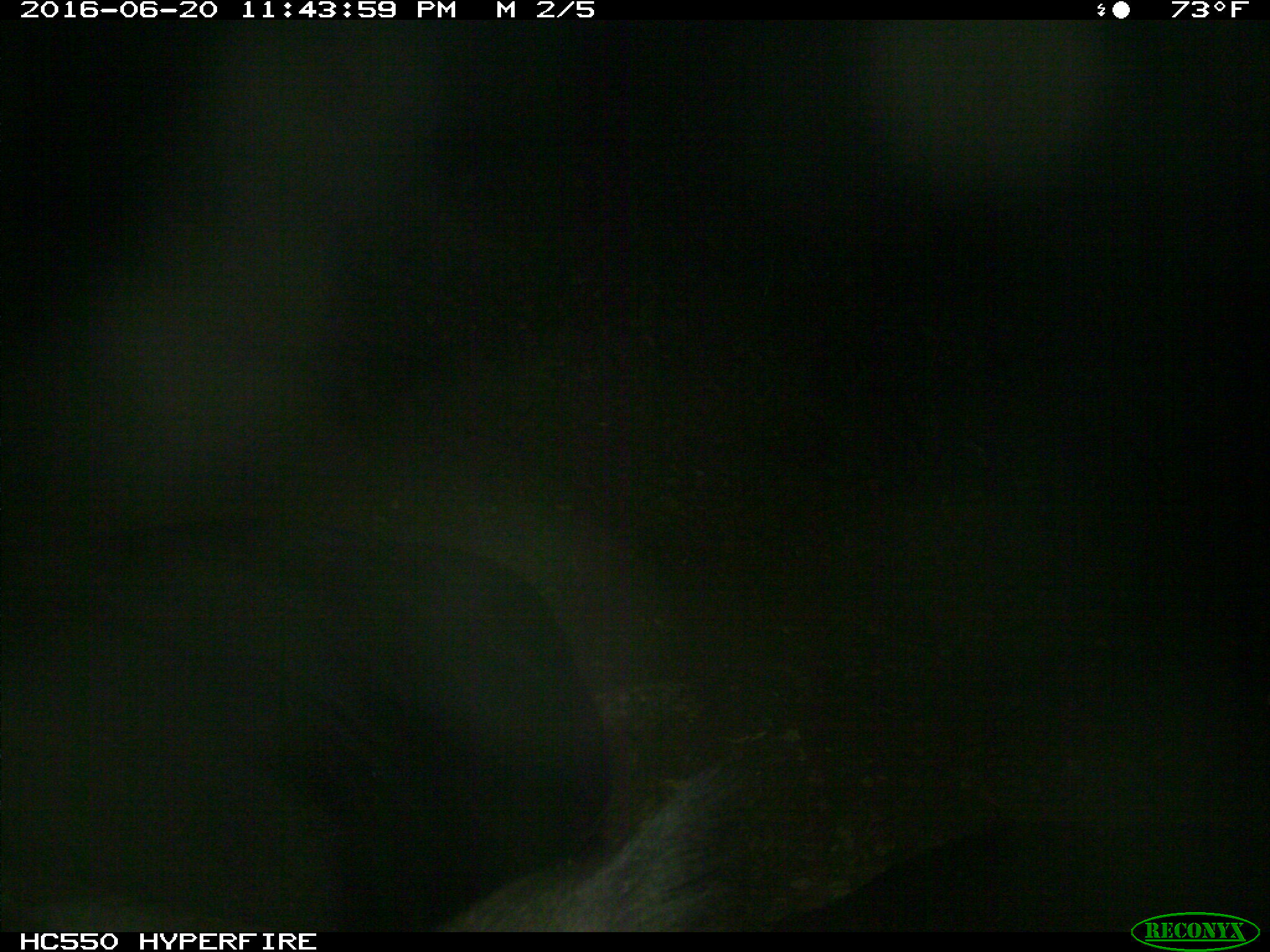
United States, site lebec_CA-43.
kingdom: Animalia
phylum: Chordata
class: Mammalia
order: Artiodactyla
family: Bovidae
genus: Bos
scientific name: Bos taurus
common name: domestic cow